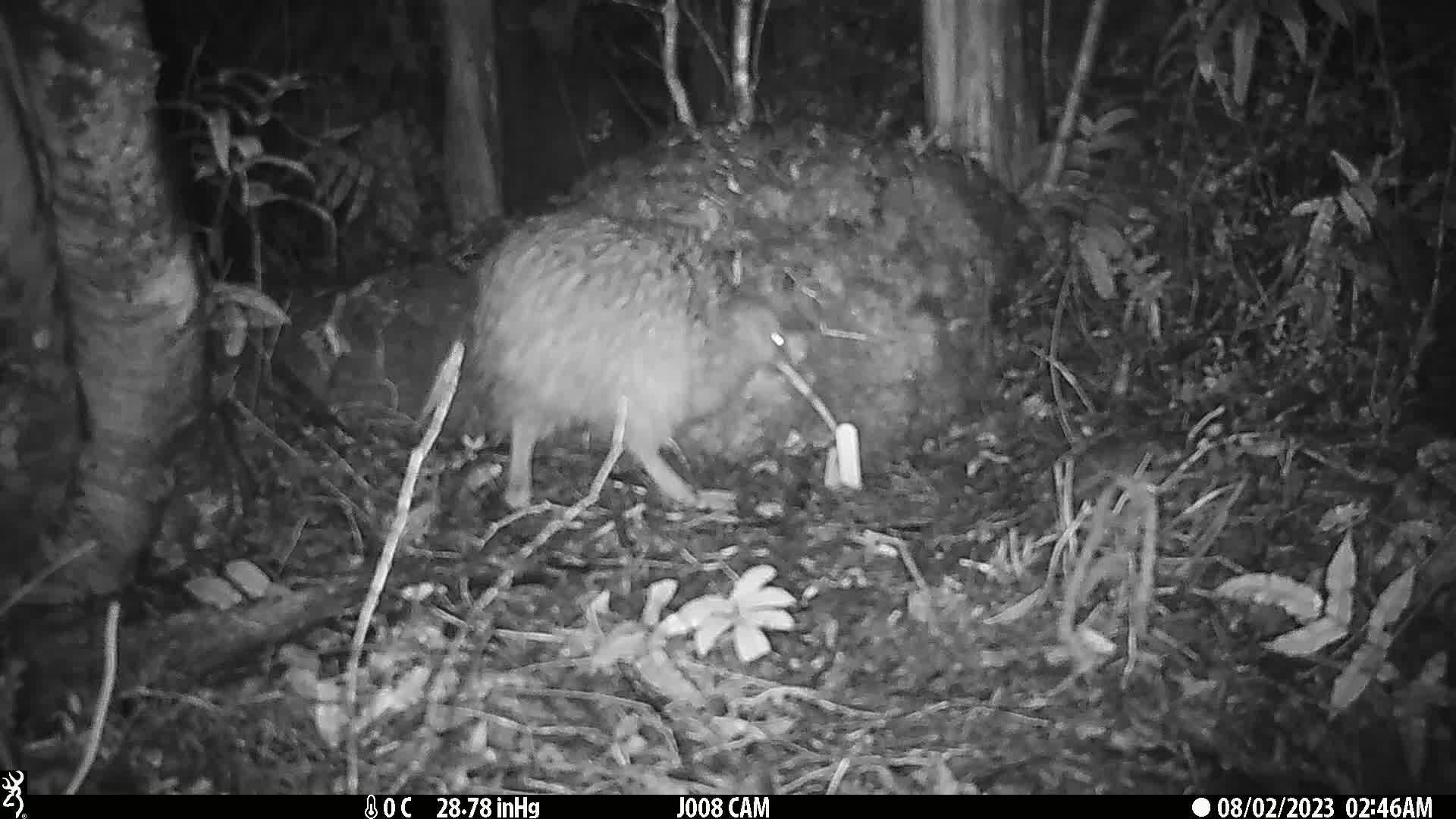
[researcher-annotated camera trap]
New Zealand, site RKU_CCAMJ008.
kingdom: Animalia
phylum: Chordata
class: Aves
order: Apterygiformes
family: Apterygidae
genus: Apteryx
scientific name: Apteryx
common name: kiwi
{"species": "kiwi (Apteryx)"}